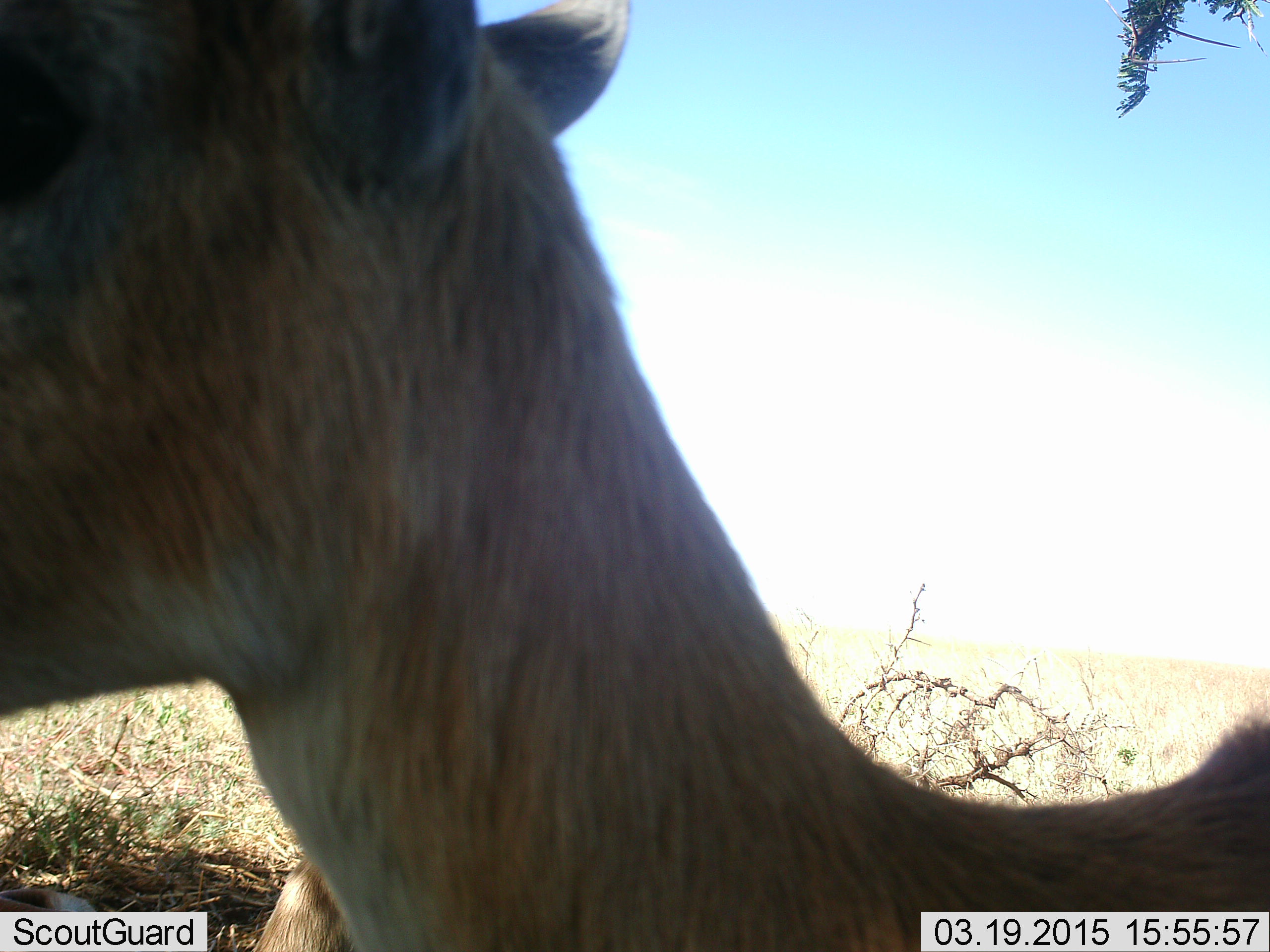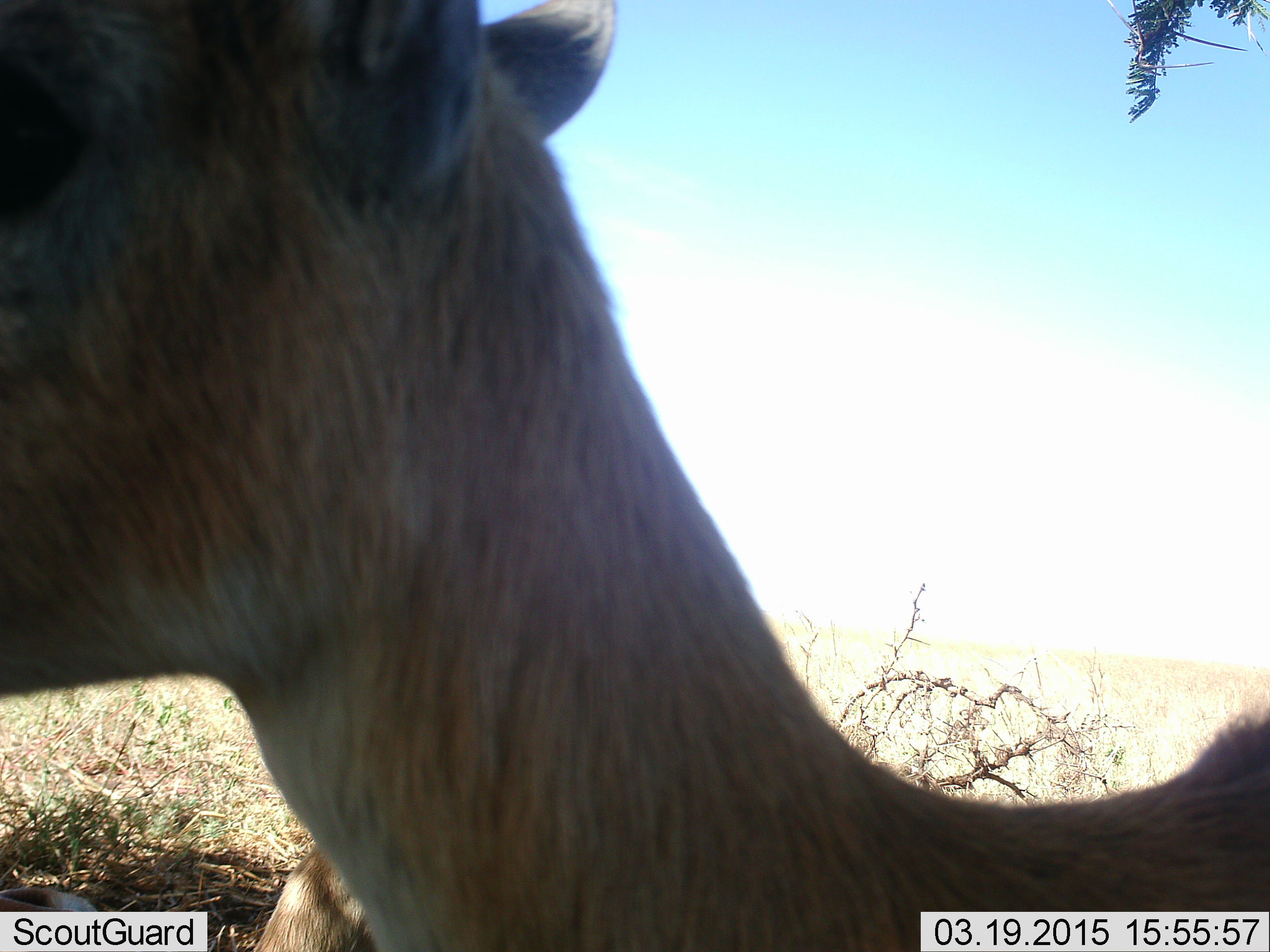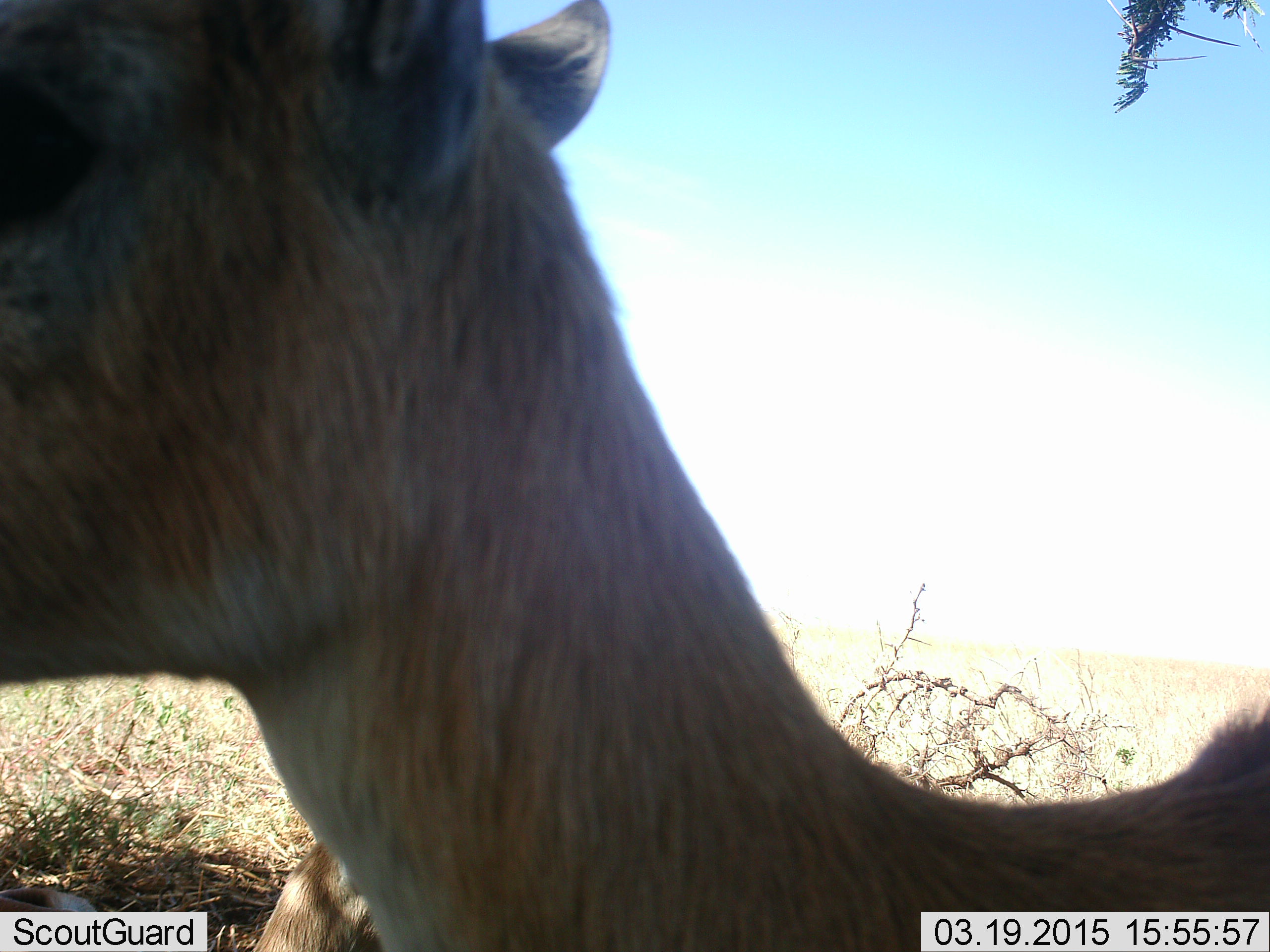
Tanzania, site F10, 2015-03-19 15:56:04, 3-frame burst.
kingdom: Animalia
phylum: Chordata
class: Mammalia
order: Artiodactyla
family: Bovidae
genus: Eudorcas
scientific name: Eudorcas thomsonii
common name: thomson's gazelle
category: gazellethomsons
Gazellethomsons (thomson's gazelle) (Eudorcas thomsonii), count 2. Behavior (volunteer vote fractions): standing 100%, resting 50%, moving 0%, interacting 0%. Young present (vote fraction): 0%. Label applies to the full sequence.